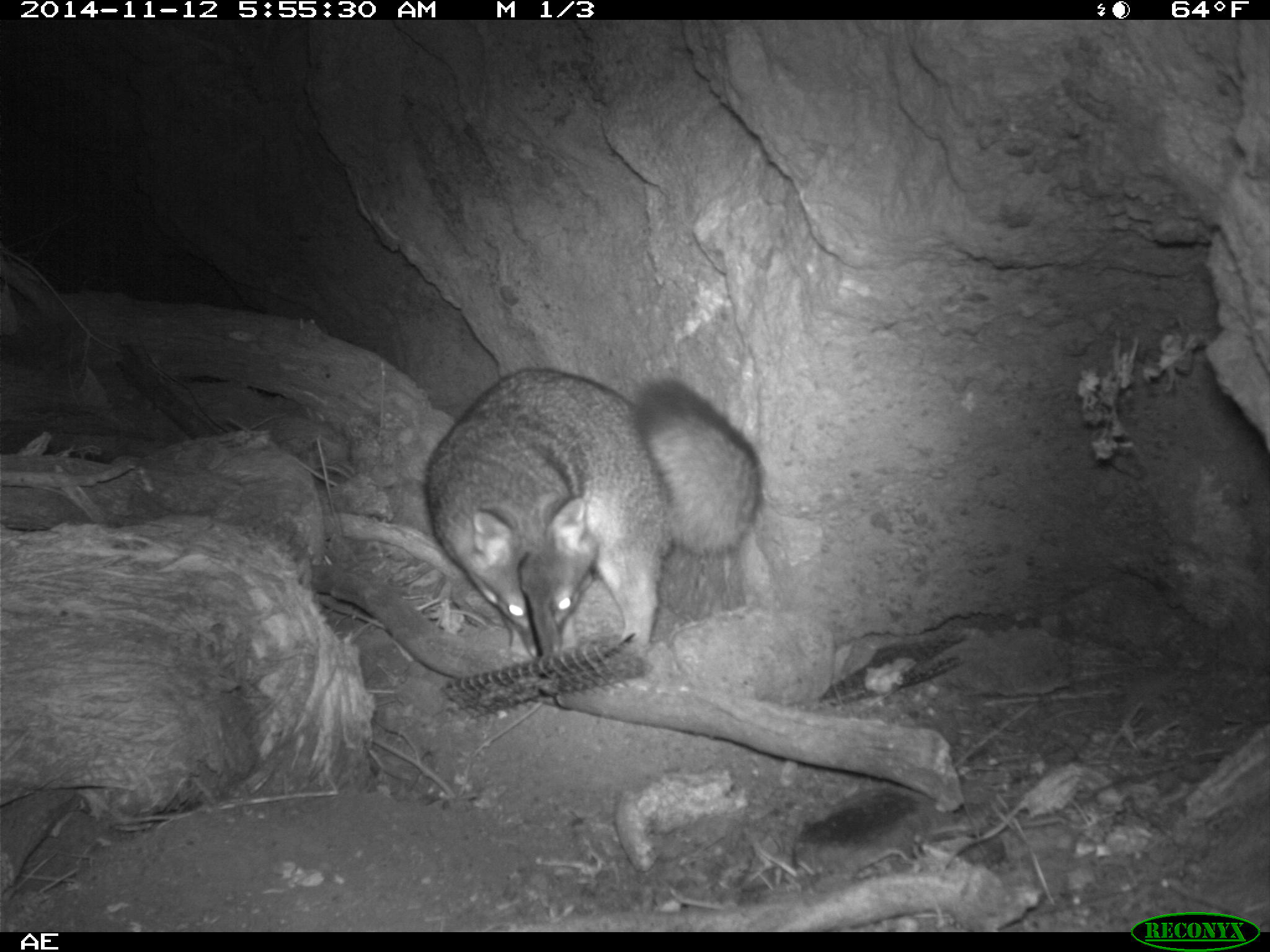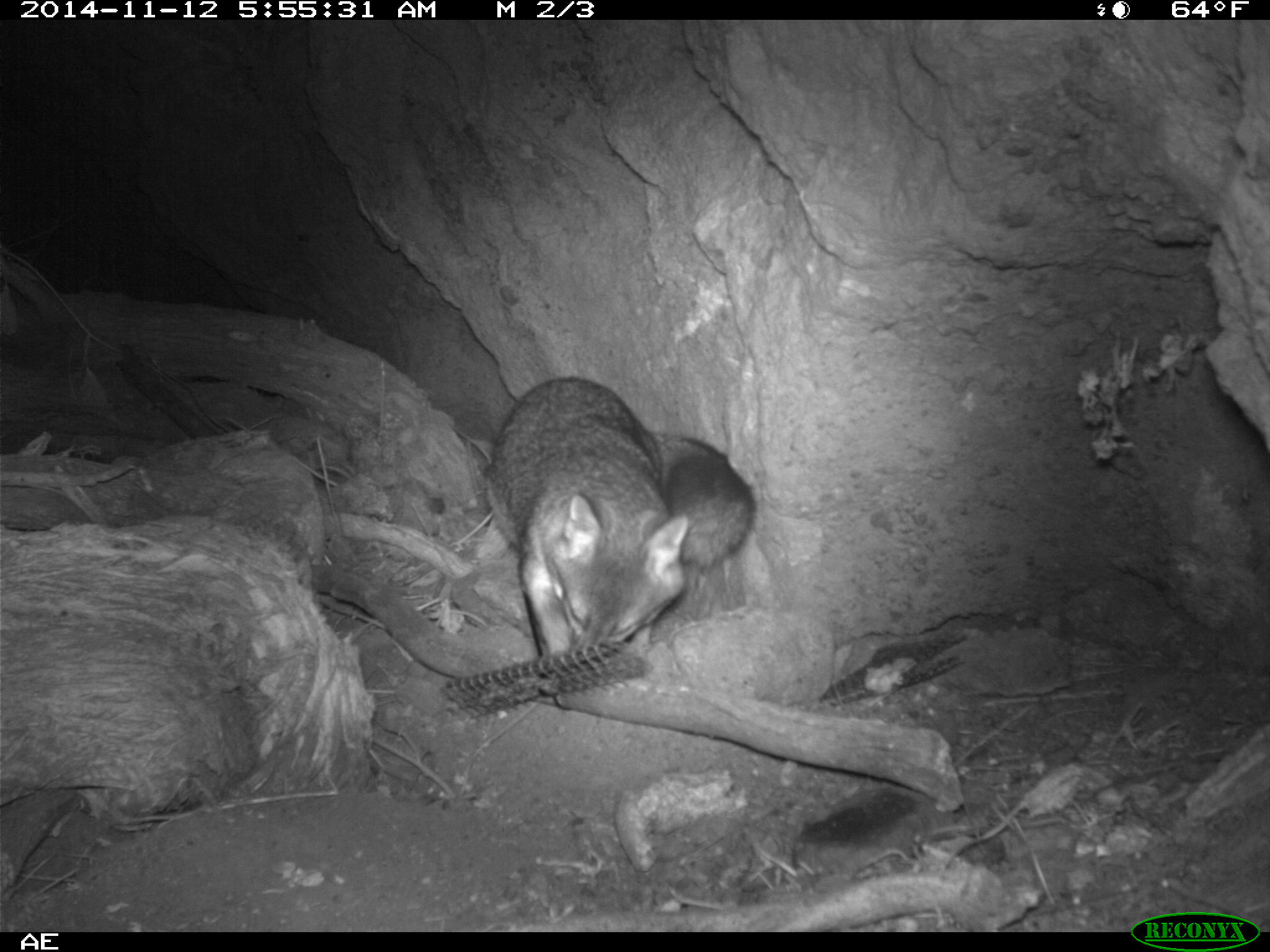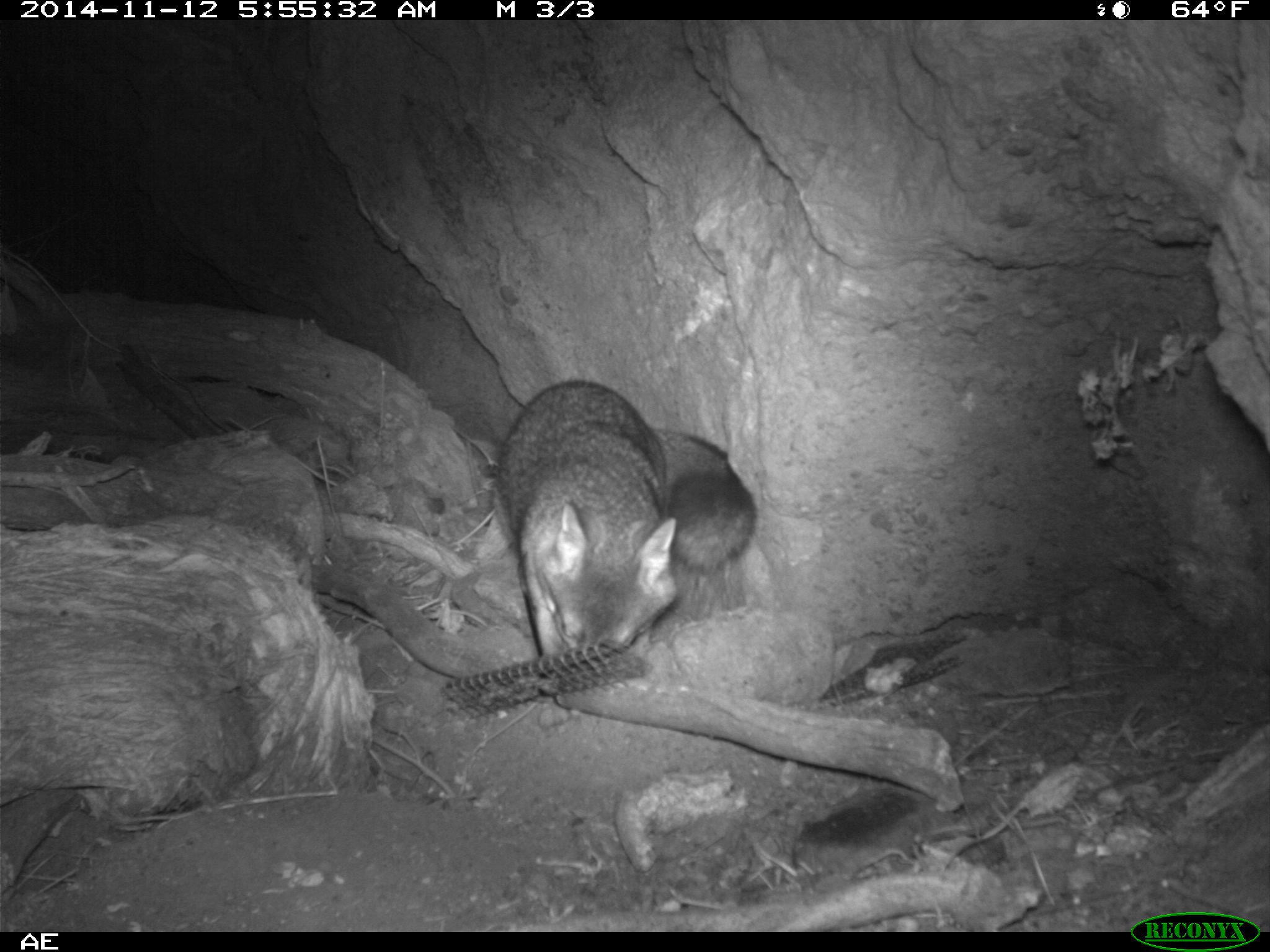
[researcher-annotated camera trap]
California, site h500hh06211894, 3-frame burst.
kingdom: Animalia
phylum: Chordata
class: Mammalia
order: Carnivora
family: Canidae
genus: Urocyon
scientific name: Urocyon littoralis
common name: island fox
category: fox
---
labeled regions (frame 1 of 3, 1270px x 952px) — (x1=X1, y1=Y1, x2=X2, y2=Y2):
fox: (x1=424, y1=368, x2=762, y2=678)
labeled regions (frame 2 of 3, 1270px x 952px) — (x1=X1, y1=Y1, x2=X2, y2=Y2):
fox: (x1=482, y1=373, x2=755, y2=654)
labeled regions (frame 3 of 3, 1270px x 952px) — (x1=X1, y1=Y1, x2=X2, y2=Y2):
fox: (x1=494, y1=378, x2=758, y2=677)